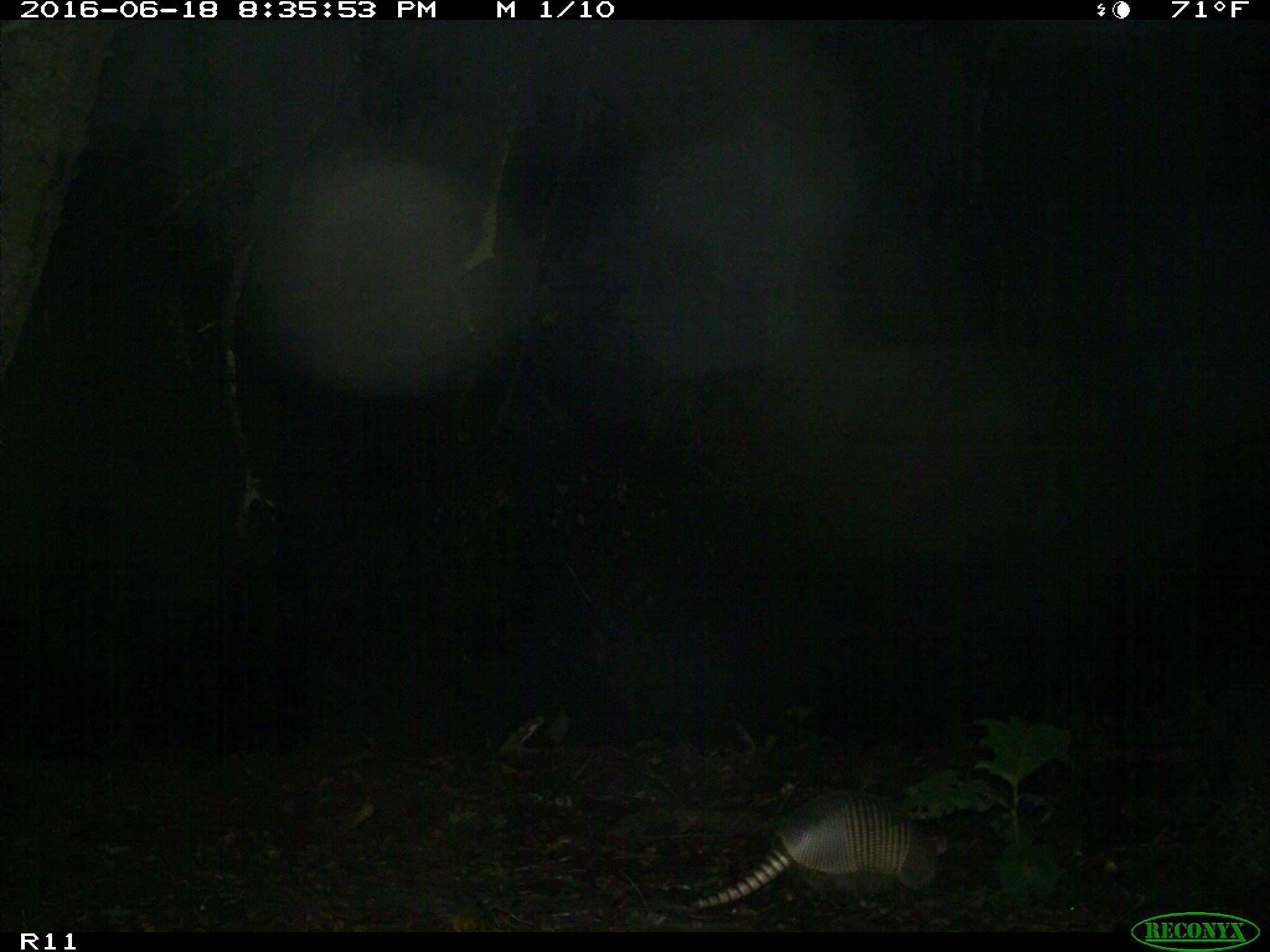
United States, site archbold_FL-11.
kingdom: Animalia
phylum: Chordata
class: Mammalia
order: Cingulata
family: Dasypodidae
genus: Dasypus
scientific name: Dasypus novemcinctus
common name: nine-banded armadillo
Dasypus novemcinctus (nine-banded armadillo).